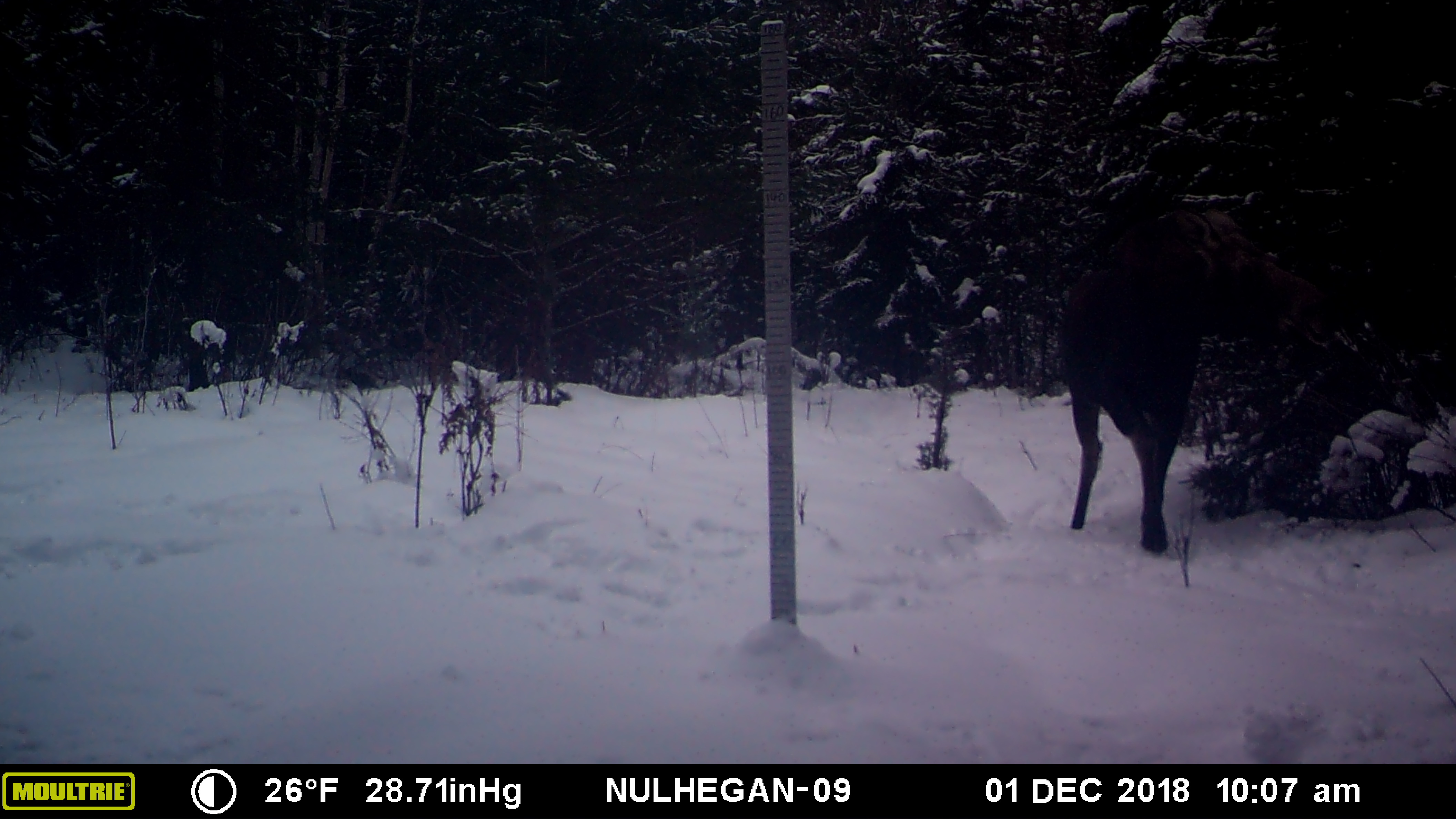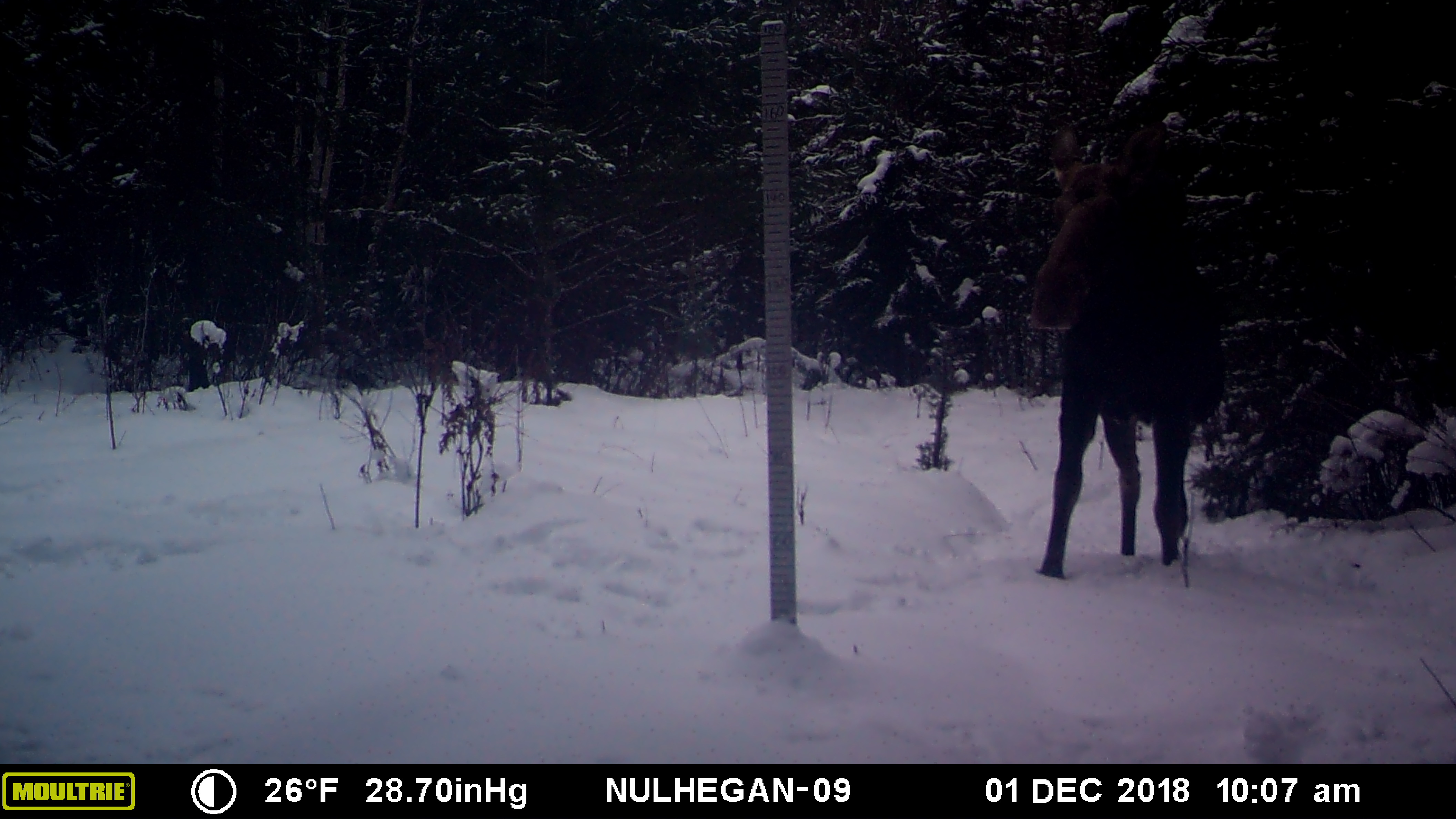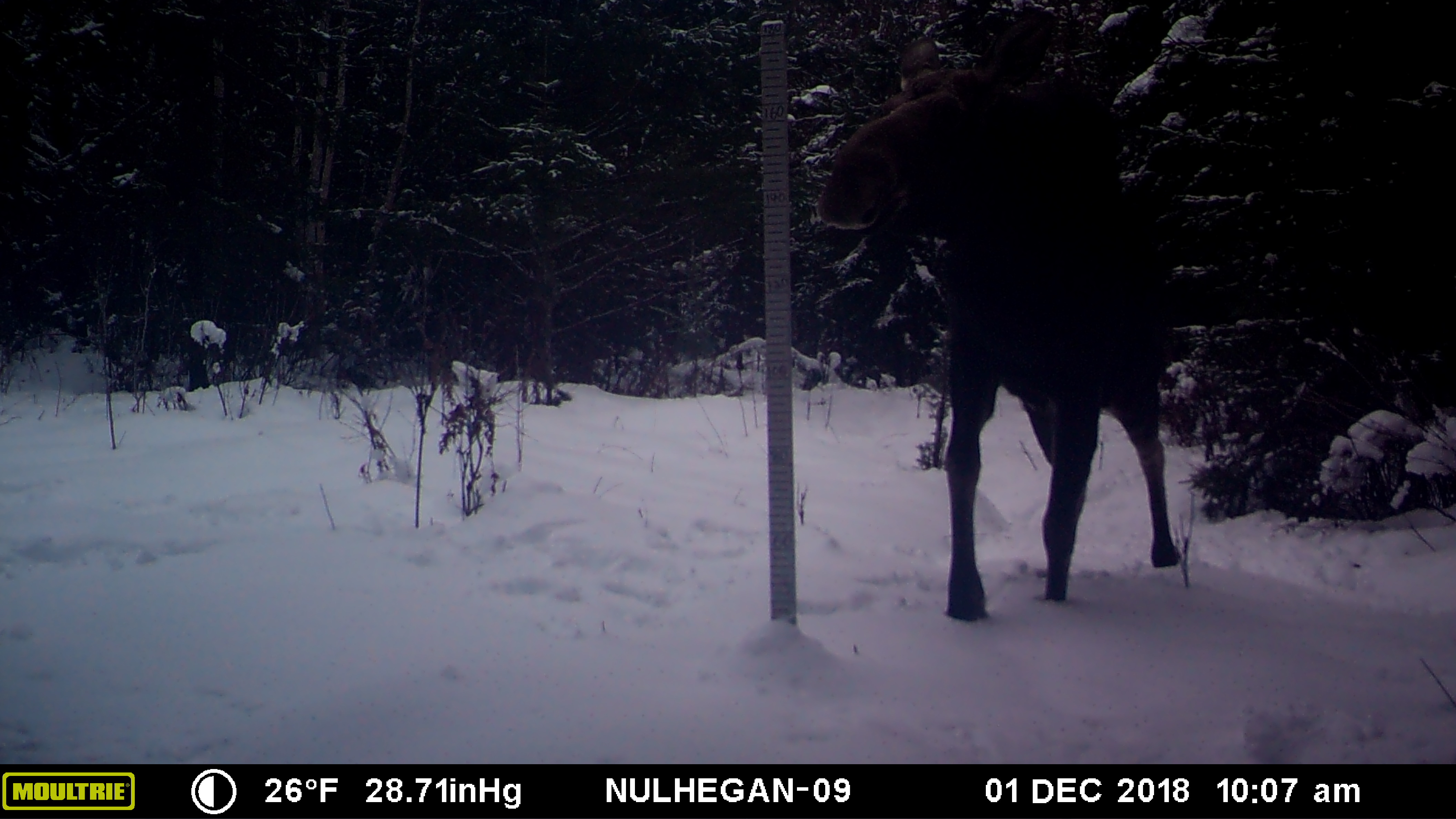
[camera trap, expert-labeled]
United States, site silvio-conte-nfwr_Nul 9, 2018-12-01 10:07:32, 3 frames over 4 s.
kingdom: Animalia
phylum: Chordata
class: Mammalia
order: Artiodactyla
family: Cervidae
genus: Alces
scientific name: Alces alces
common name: moose